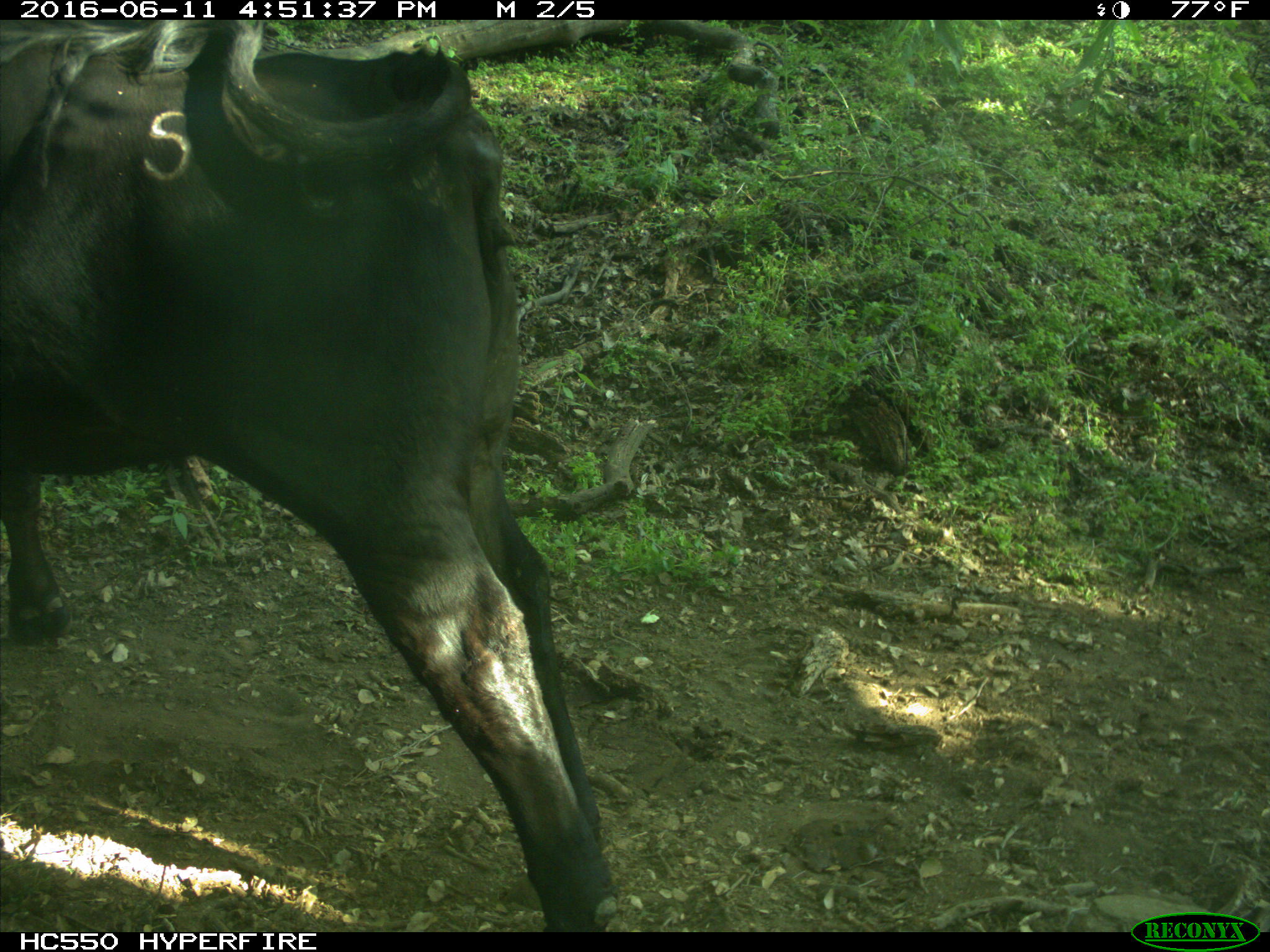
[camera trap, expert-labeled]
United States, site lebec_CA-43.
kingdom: Animalia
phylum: Chordata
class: Mammalia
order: Artiodactyla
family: Bovidae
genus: Bos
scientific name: Bos taurus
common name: domestic cow